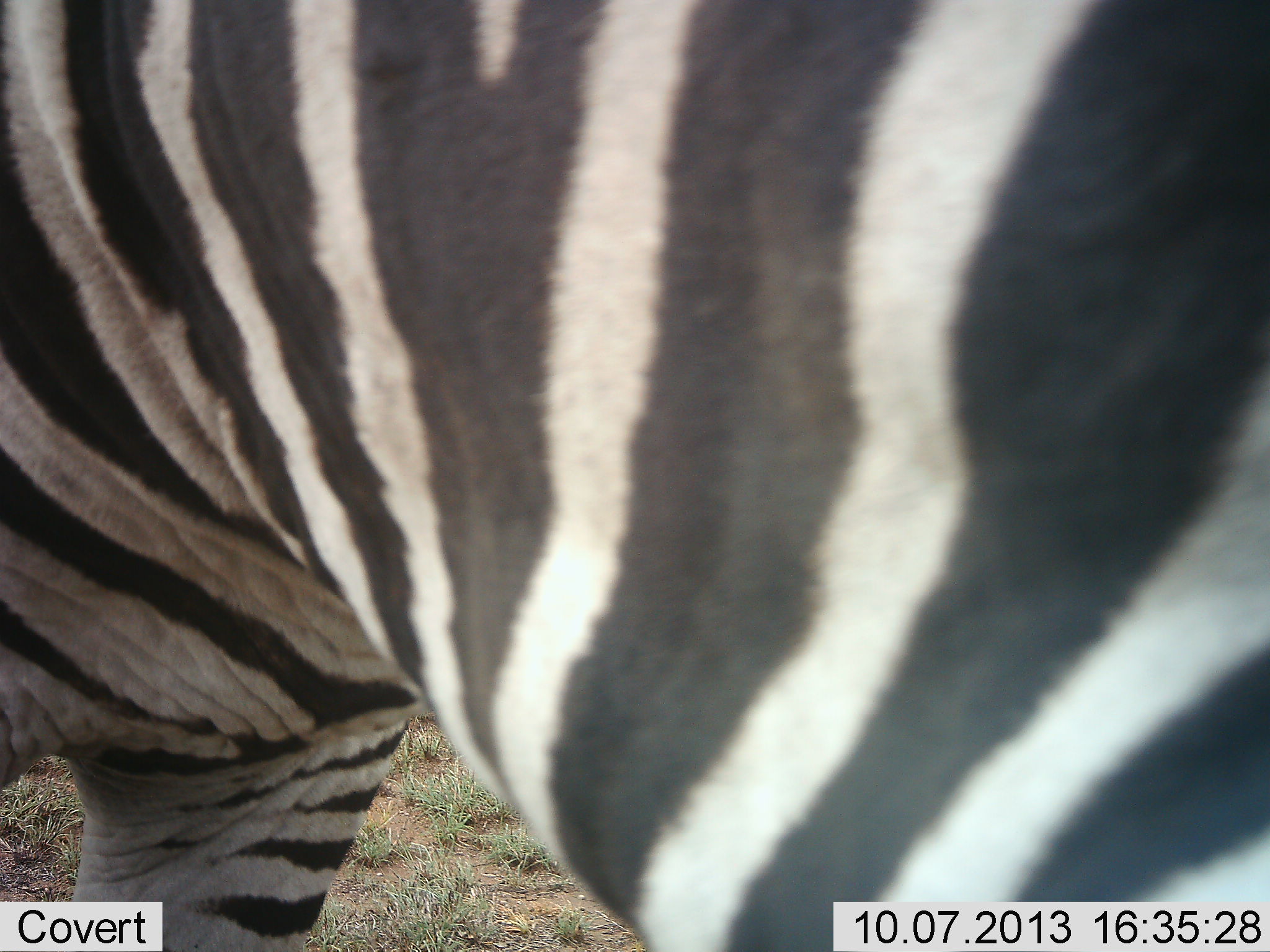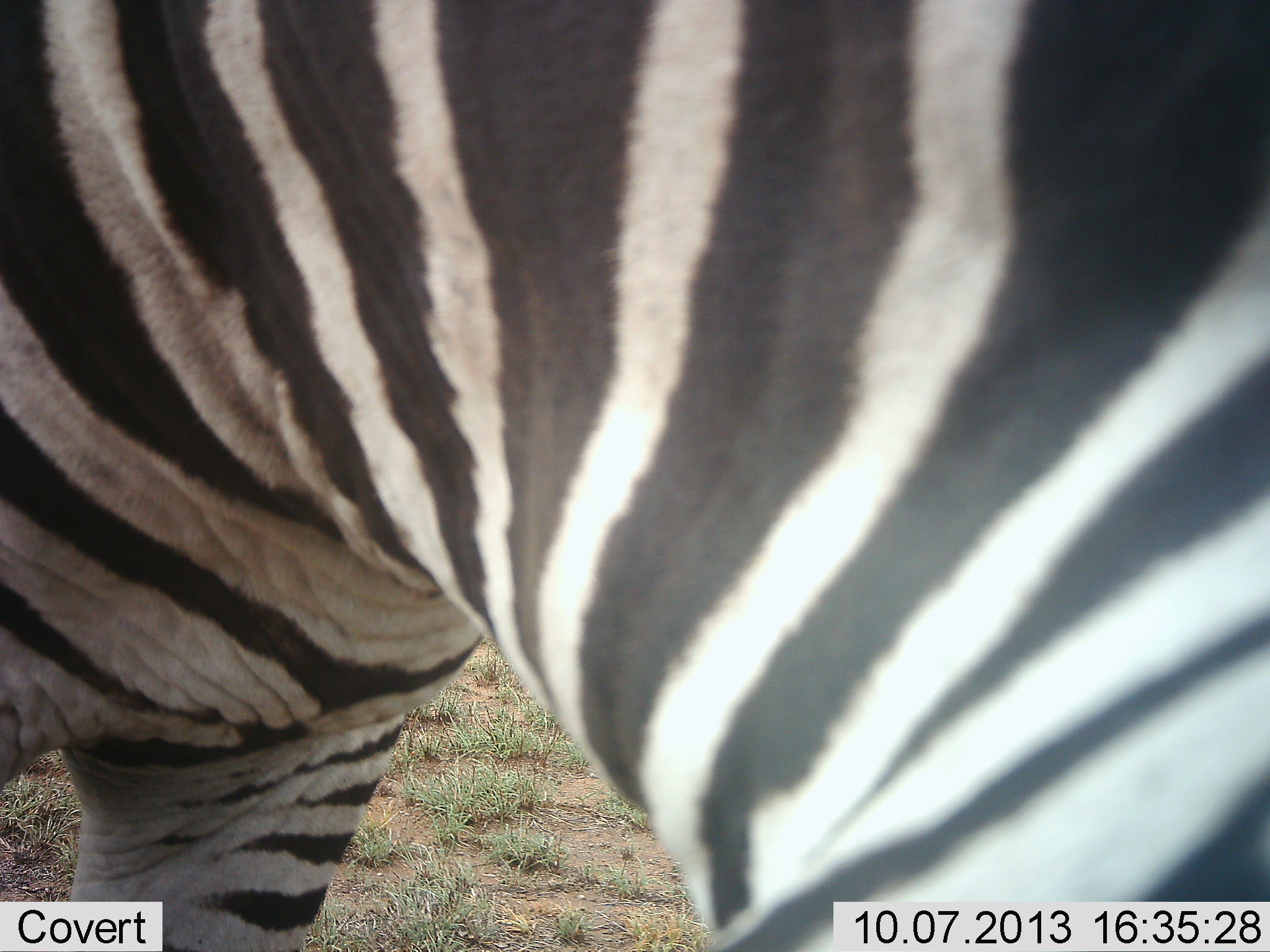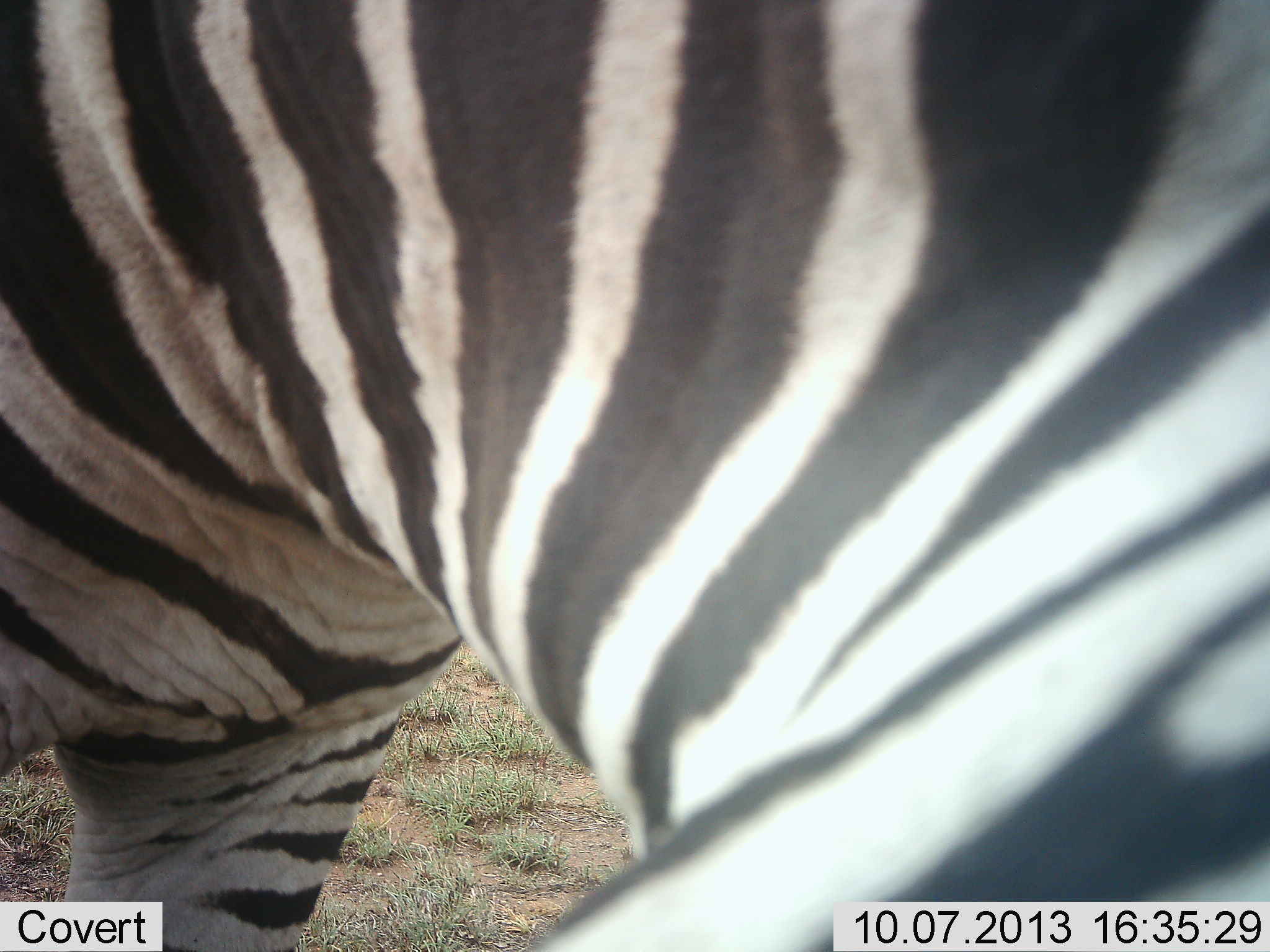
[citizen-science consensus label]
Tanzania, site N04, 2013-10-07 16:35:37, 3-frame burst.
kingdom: Animalia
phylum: Chordata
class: Mammalia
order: Perissodactyla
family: Equidae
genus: Equus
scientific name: Equus quagga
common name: plains zebra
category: zebra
Zebra (plains zebra) (Equus quagga), count 1. Behavior (volunteer vote fractions): standing 87%, resting 0%, moving 10%, interacting 3%. Young present (vote fraction): 3%. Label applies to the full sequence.